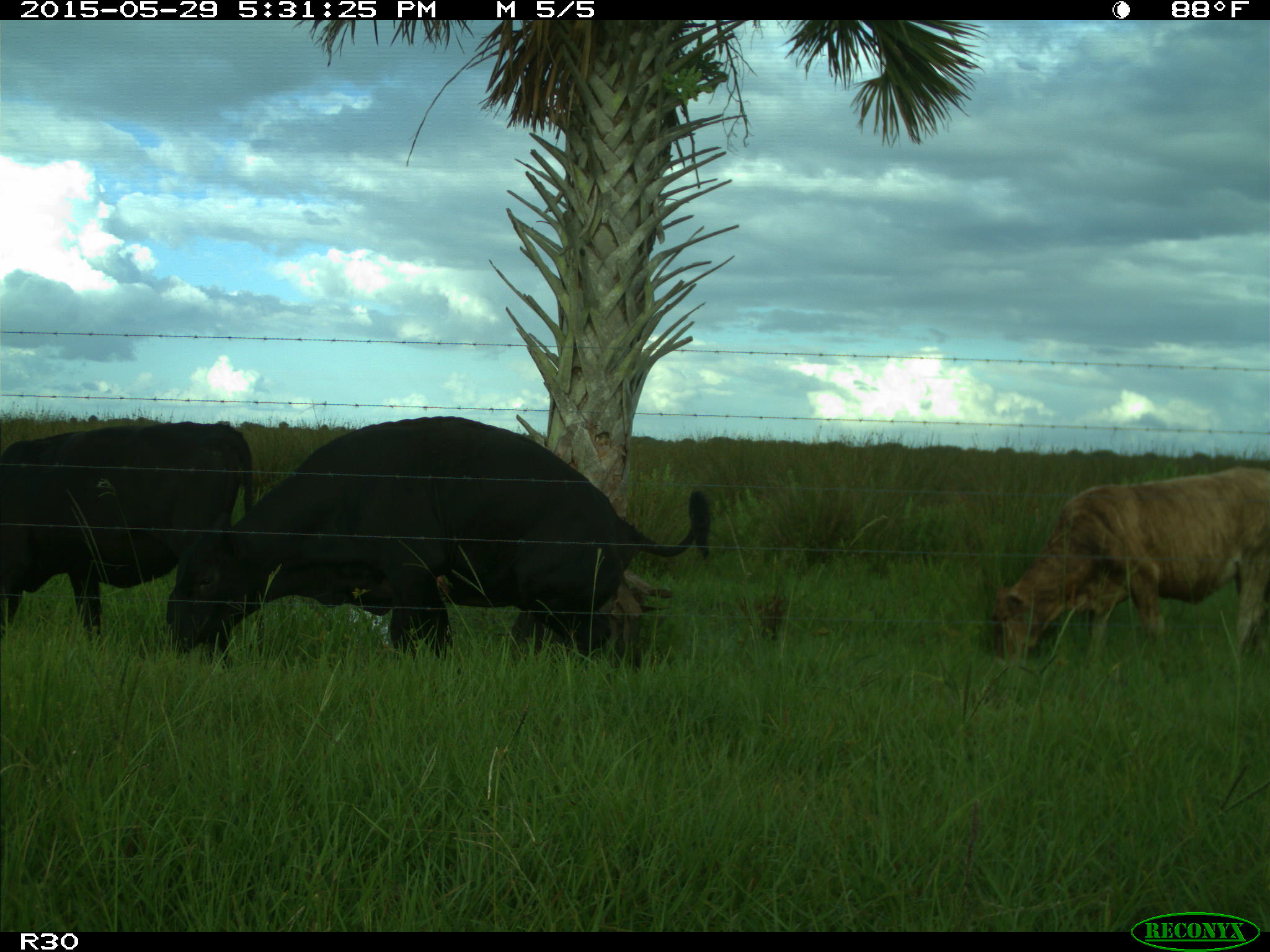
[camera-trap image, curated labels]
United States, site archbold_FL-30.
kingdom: Animalia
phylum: Chordata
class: Mammalia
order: Artiodactyla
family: Bovidae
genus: Bos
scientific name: Bos taurus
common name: domestic cow